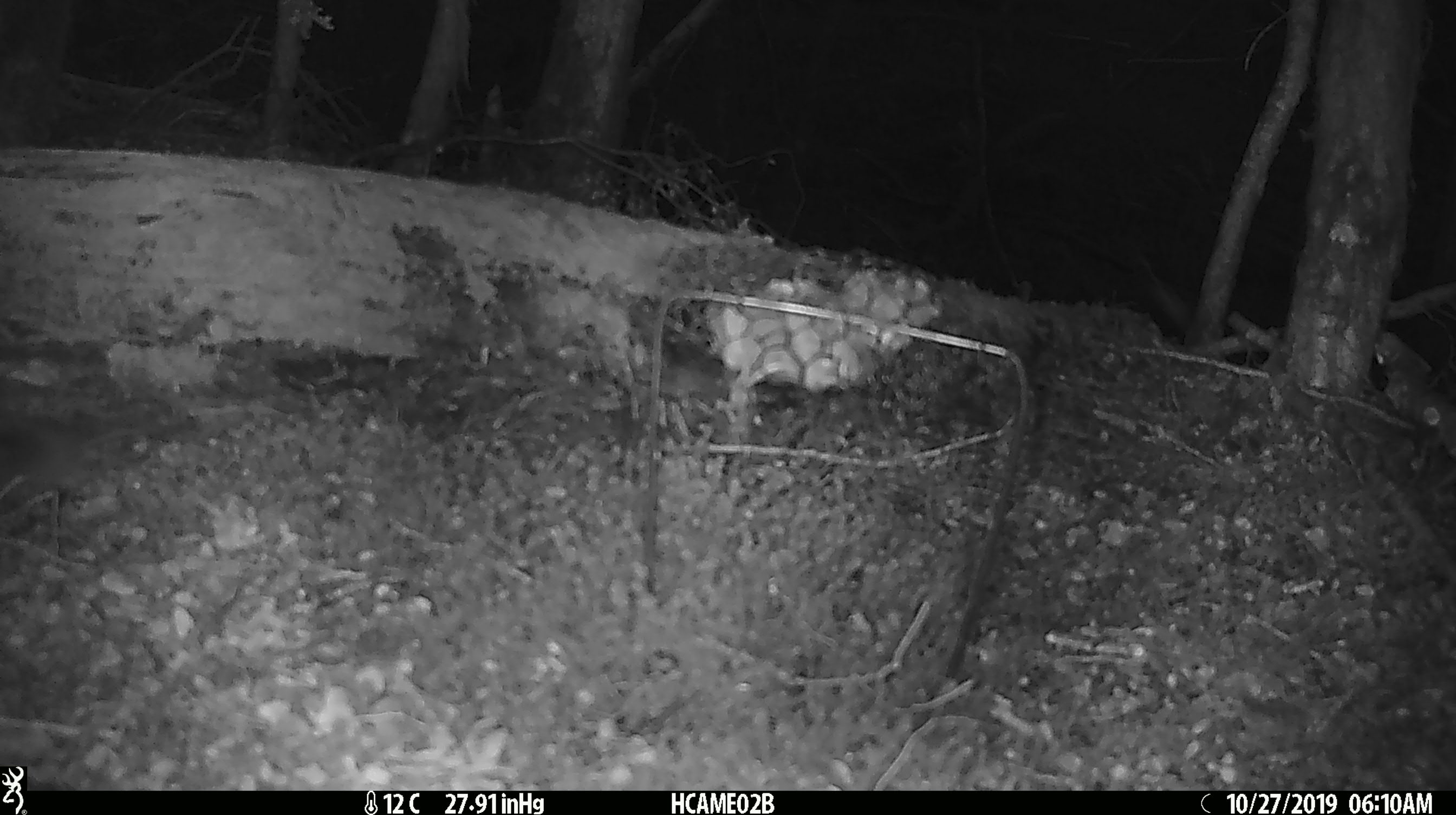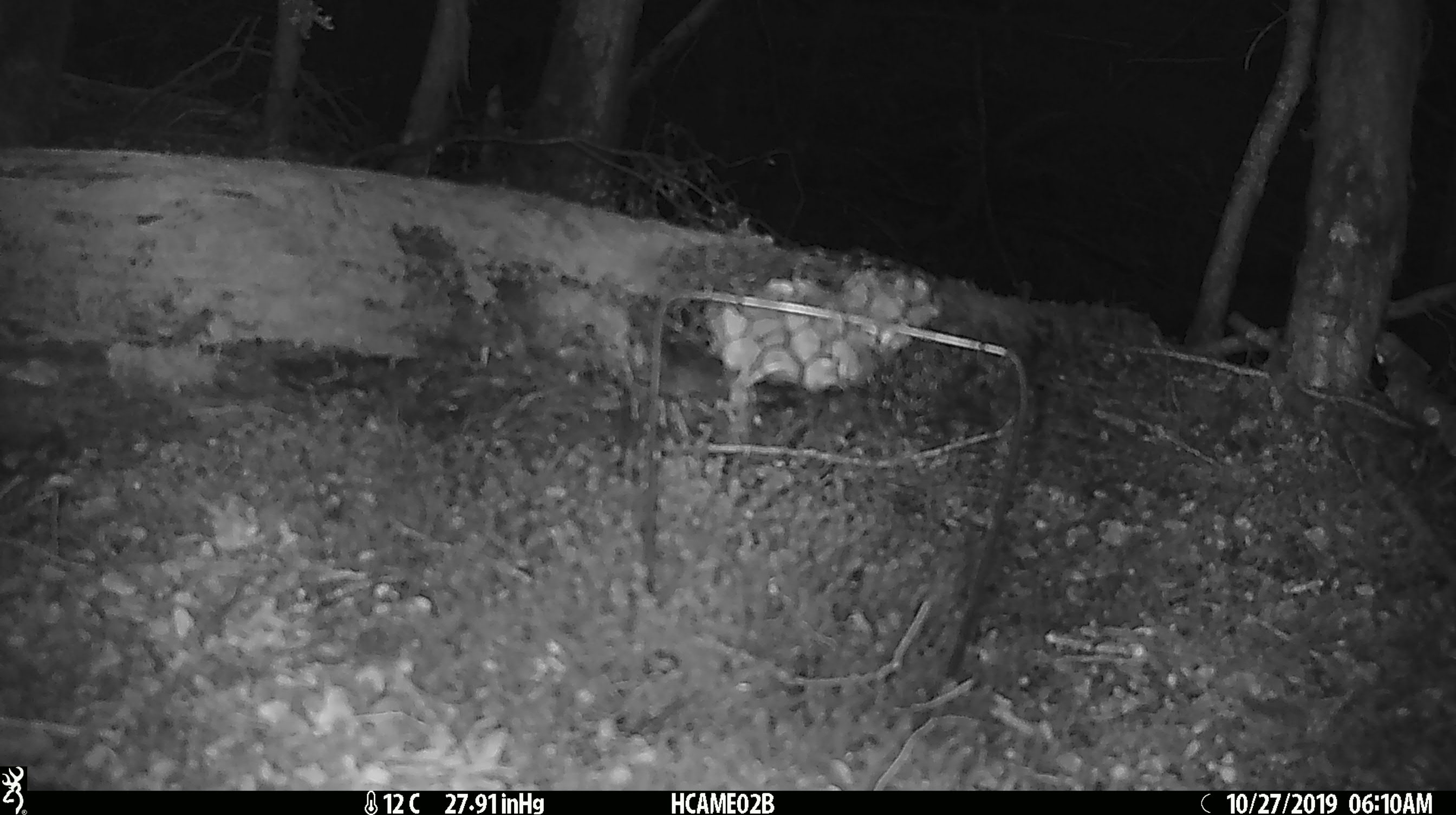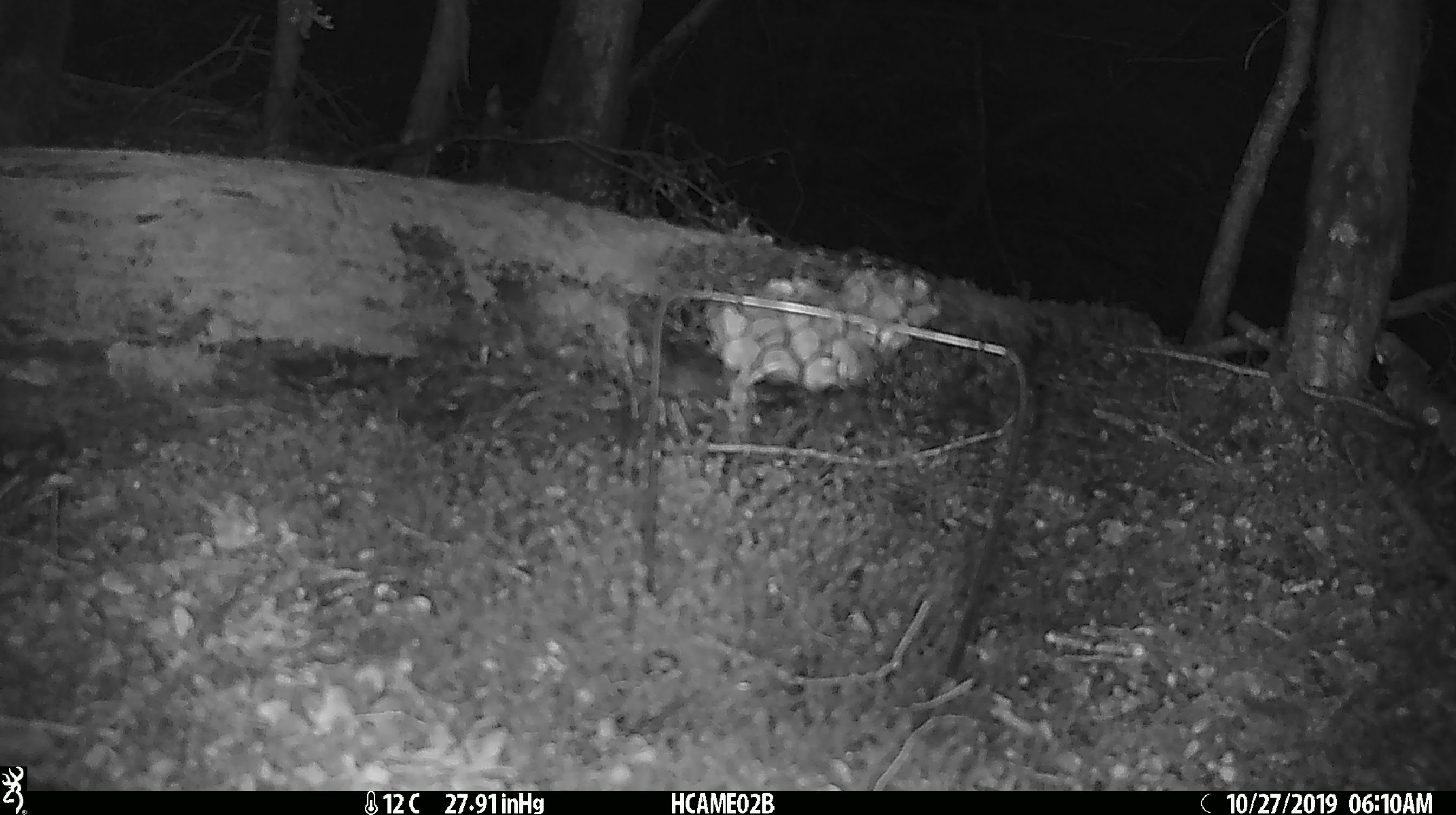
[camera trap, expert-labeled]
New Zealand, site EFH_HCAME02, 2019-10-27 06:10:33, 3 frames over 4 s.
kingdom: Animalia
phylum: Chordata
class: Mammalia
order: Rodentia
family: Muridae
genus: Mus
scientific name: Mus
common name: mouse